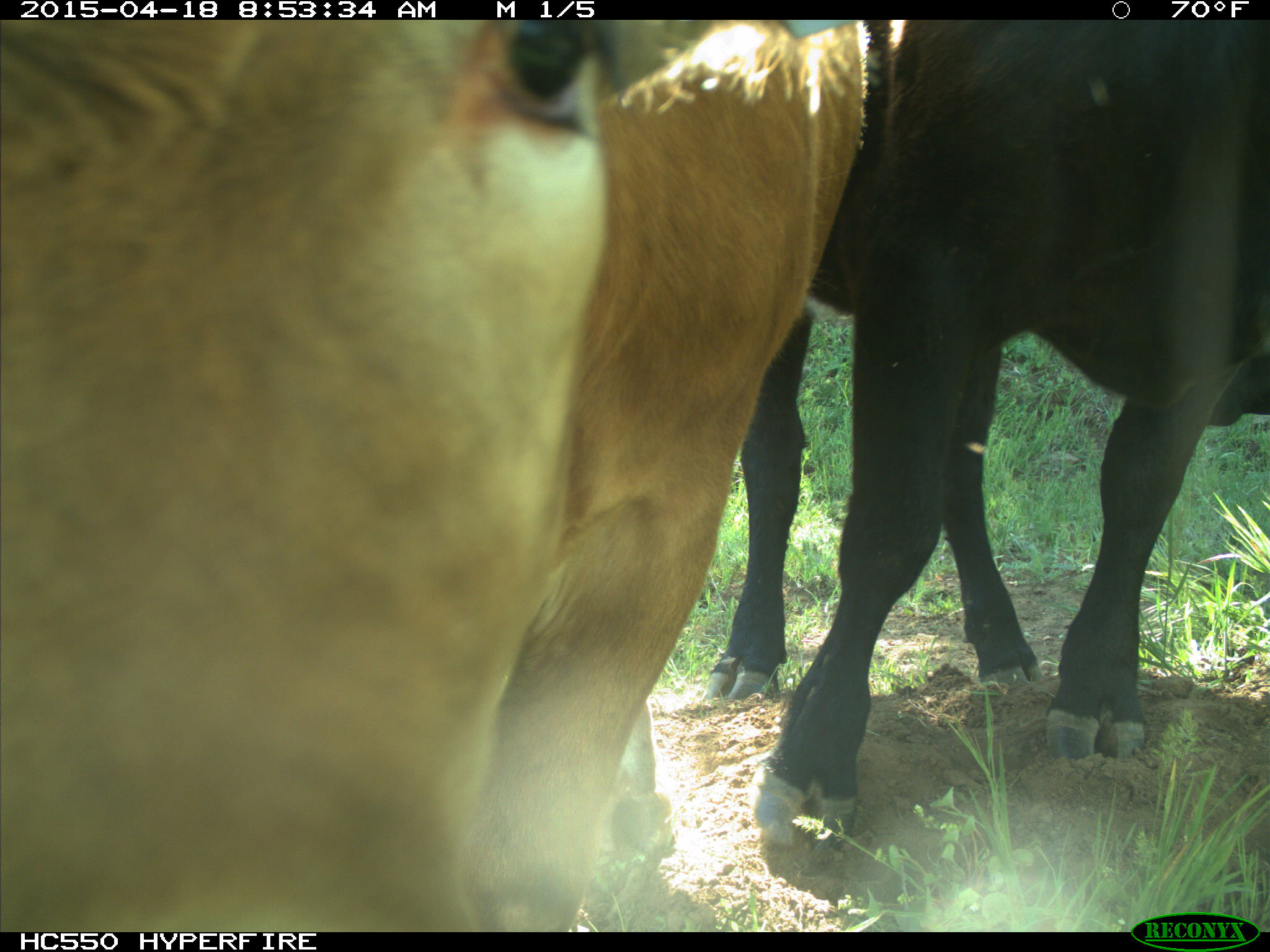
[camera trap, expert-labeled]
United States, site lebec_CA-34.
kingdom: Animalia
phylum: Chordata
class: Mammalia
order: Artiodactyla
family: Bovidae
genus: Bos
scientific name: Bos taurus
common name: domestic cow